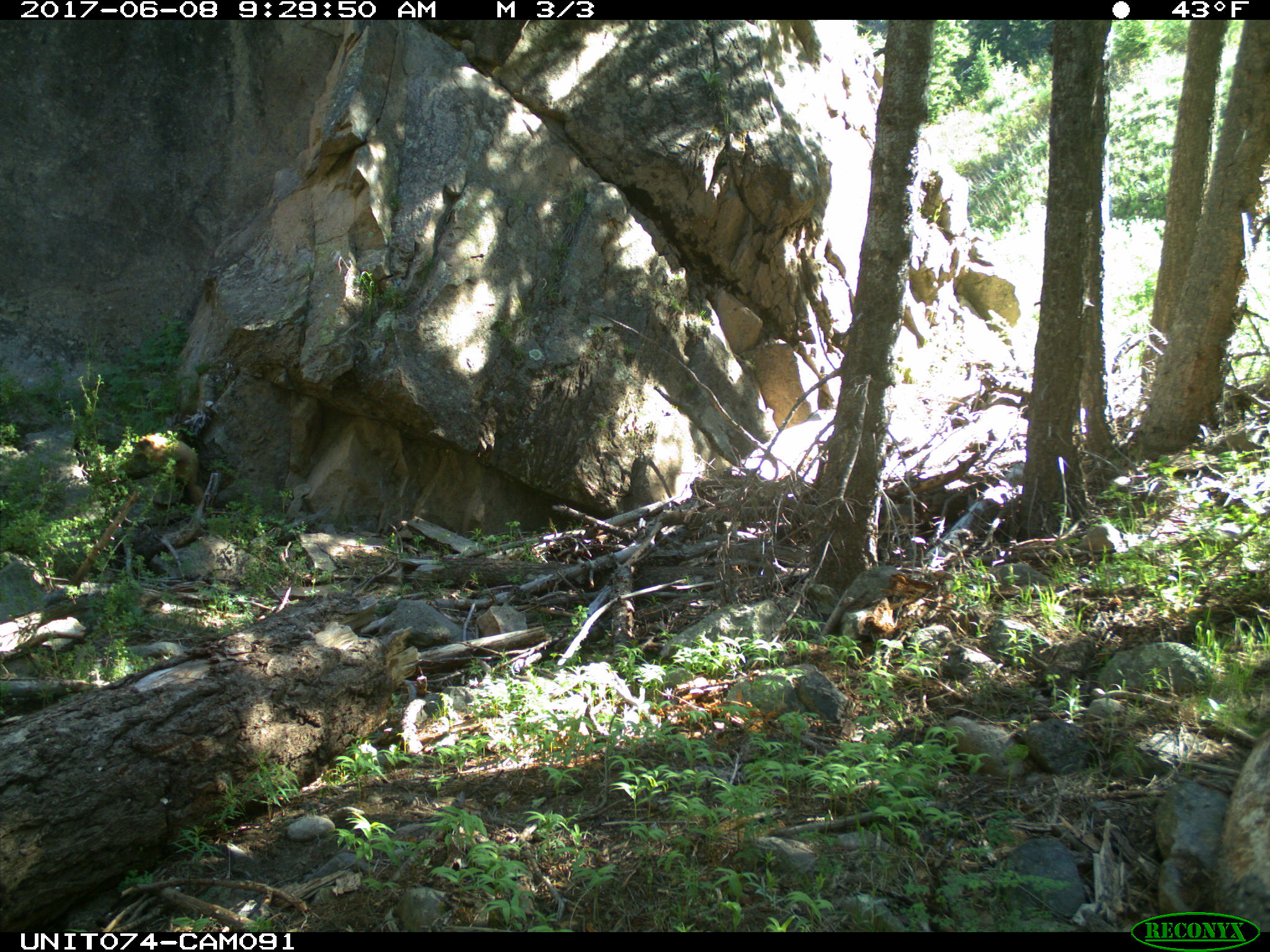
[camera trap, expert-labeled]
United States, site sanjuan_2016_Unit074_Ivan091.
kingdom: Animalia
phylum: Chordata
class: Mammalia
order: Rodentia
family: Sciuridae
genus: Marmota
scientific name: Marmota flaviventris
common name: yellow-bellied marmot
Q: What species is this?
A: Marmota flaviventris (yellow-bellied marmot).